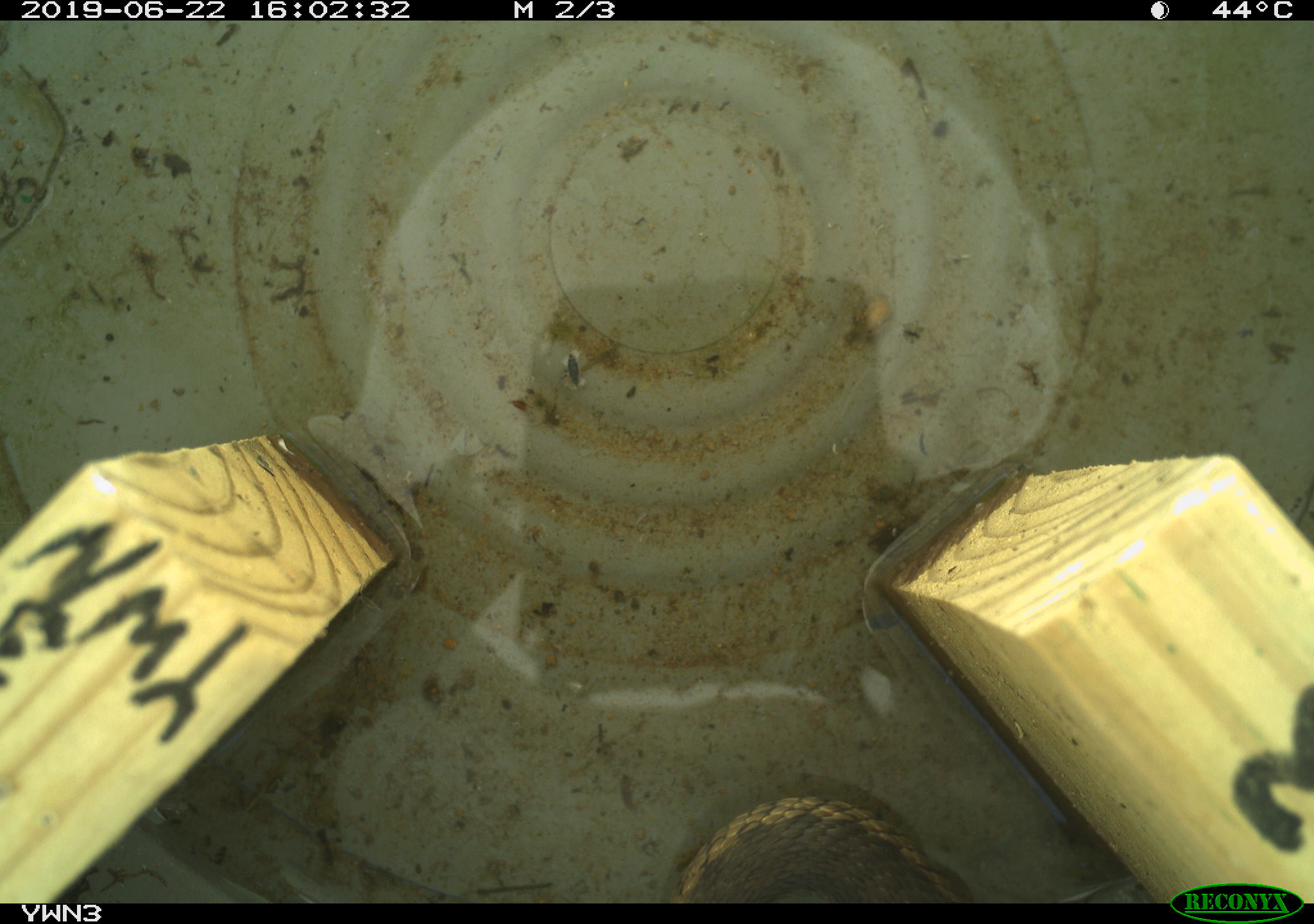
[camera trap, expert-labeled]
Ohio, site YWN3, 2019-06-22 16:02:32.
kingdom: Animalia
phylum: Chordata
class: Reptilia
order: Squamata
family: Colubridae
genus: Thamnophis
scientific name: Thamnophis sirtalis sirtalis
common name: eastern gartersnake